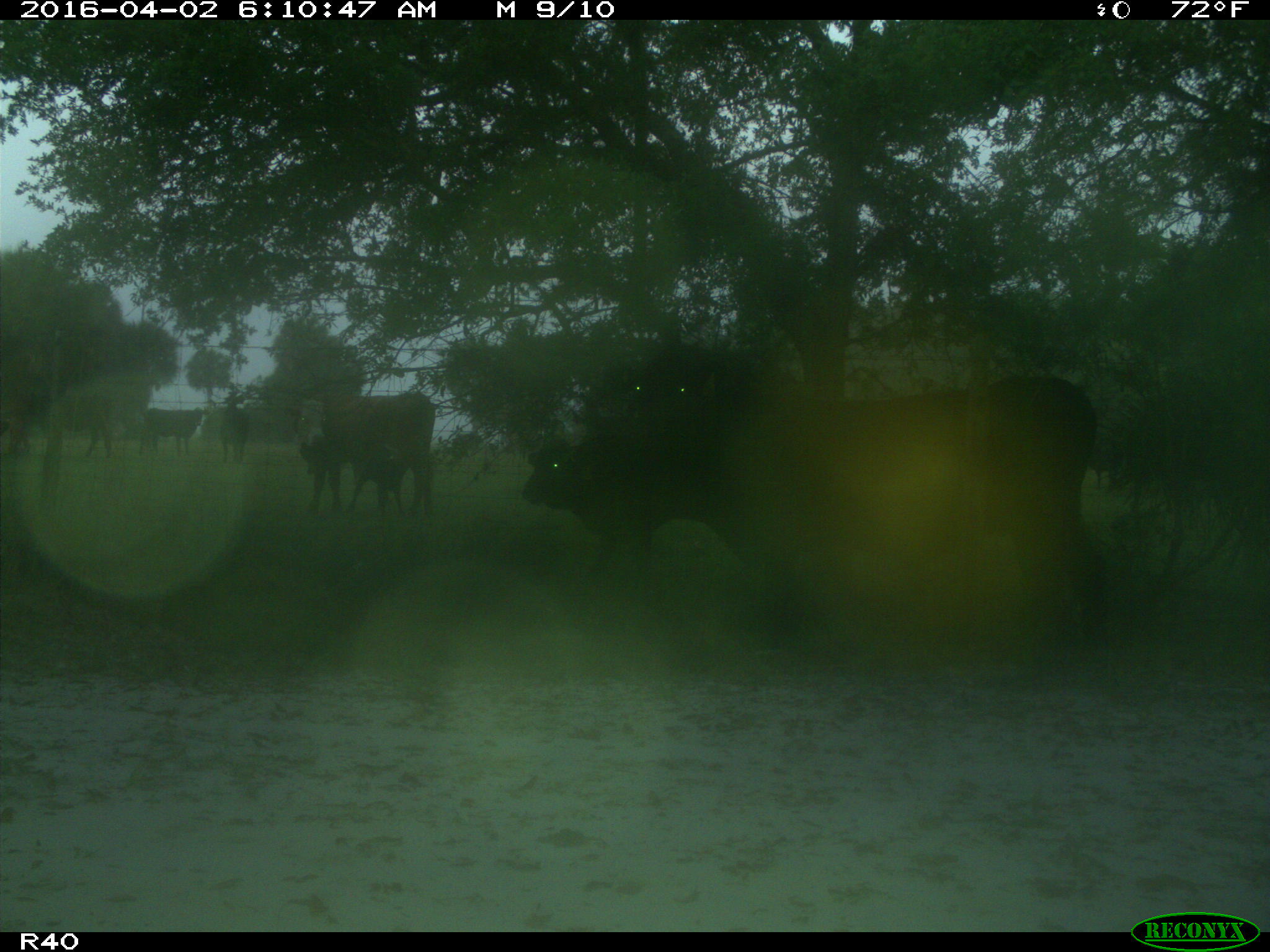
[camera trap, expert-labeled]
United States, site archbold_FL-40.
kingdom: Animalia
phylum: Chordata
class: Mammalia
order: Artiodactyla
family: Bovidae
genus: Bos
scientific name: Bos taurus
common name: domestic cow